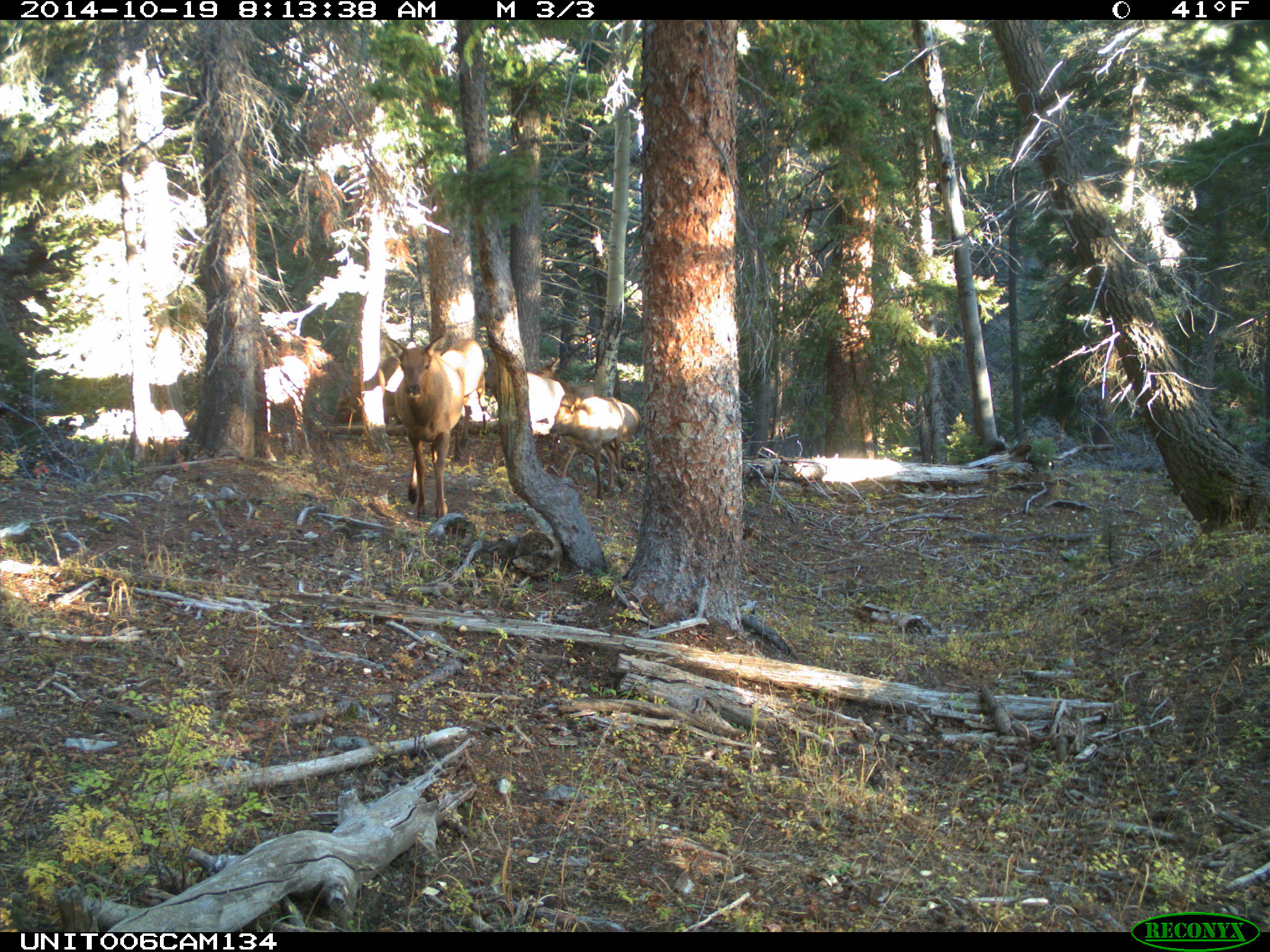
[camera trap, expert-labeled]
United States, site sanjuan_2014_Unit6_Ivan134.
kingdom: Animalia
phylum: Chordata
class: Mammalia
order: Artiodactyla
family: Cervidae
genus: Cervus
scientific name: Cervus elaphus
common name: red deer